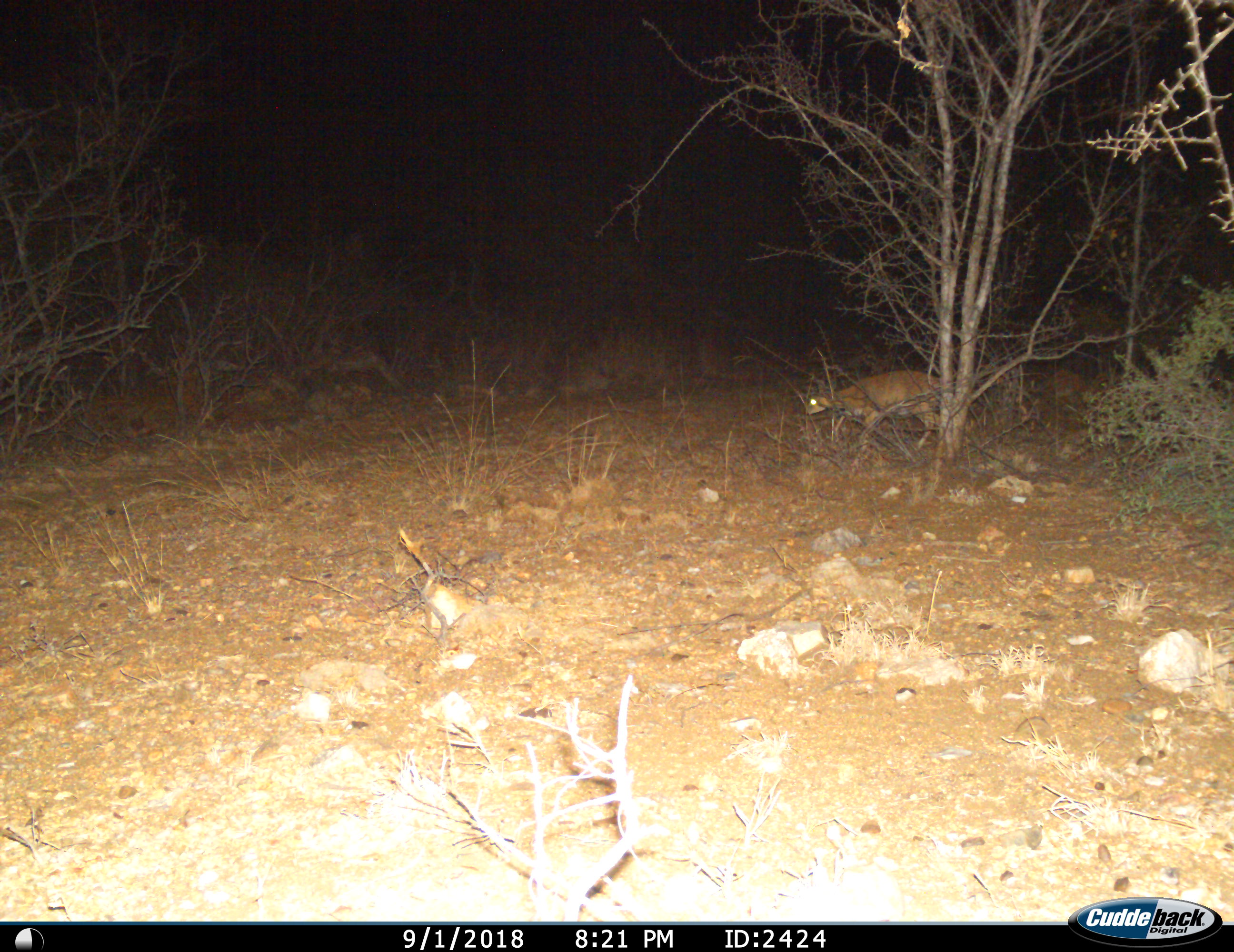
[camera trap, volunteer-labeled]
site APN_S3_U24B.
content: unidentified animal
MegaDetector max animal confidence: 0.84